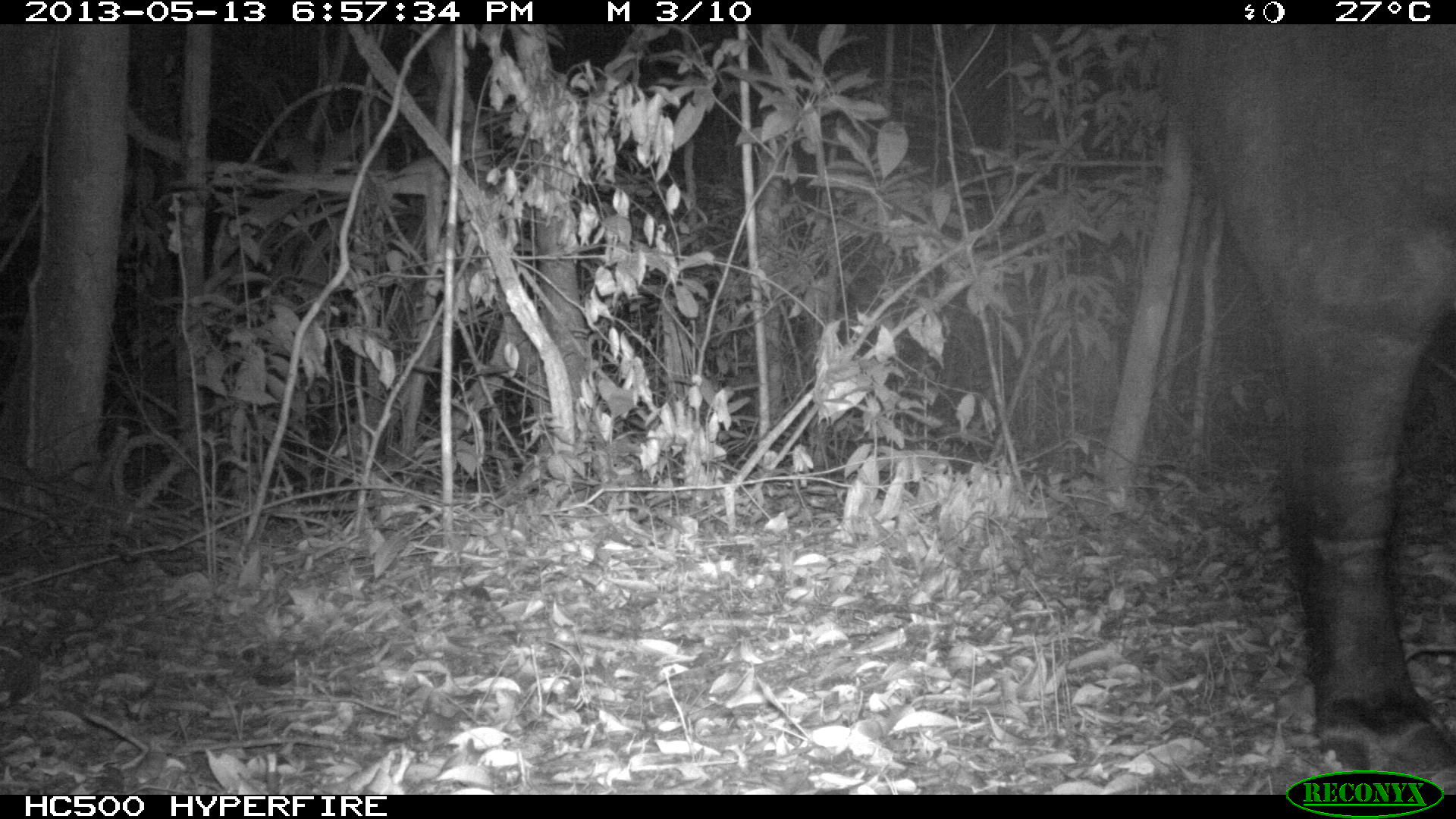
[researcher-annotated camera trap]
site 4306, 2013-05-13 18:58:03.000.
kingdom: Animalia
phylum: Chordata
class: Mammalia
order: Perissodactyla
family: Tapiridae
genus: Tapirus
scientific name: Tapirus bairdii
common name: baird's tapir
Tapirus bairdii (baird's tapir), count 1.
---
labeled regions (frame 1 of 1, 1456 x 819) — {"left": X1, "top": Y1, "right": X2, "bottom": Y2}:
tapirus bairdii: {"left": 1154, "top": 25, "right": 1454, "bottom": 793}